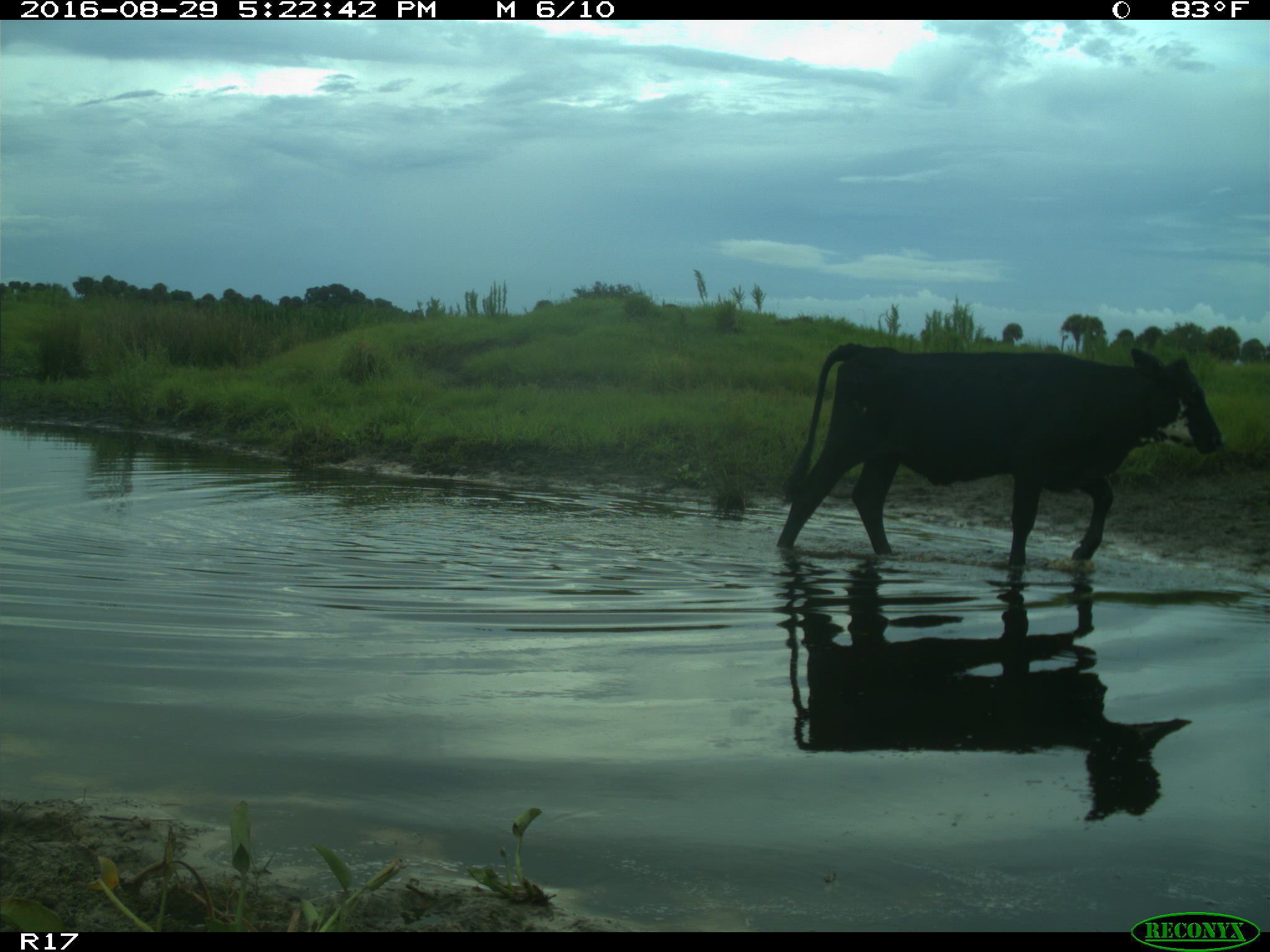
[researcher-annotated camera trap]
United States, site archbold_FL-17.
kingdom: Animalia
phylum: Chordata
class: Mammalia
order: Artiodactyla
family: Bovidae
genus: Bos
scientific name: Bos taurus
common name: domestic cow